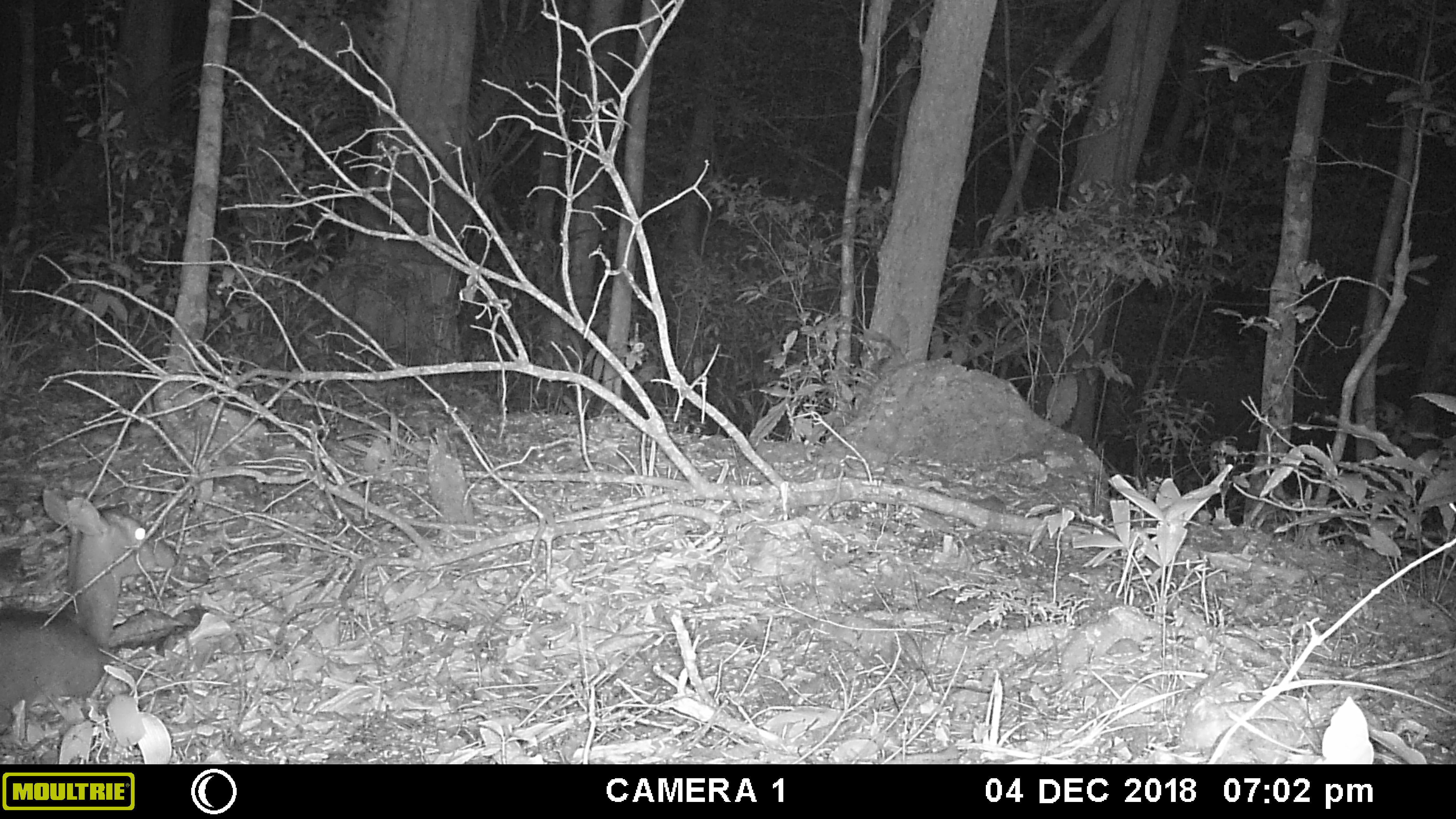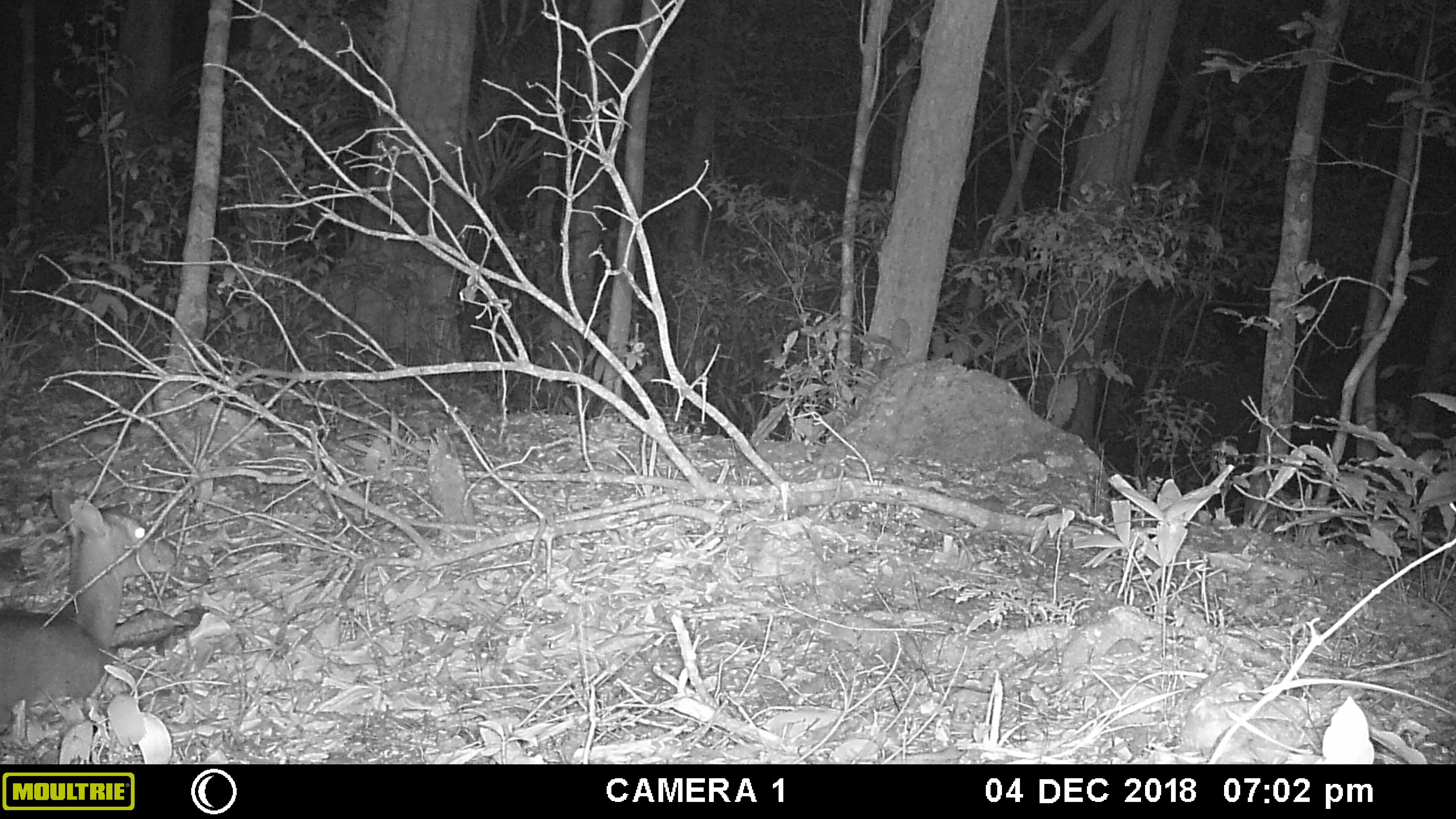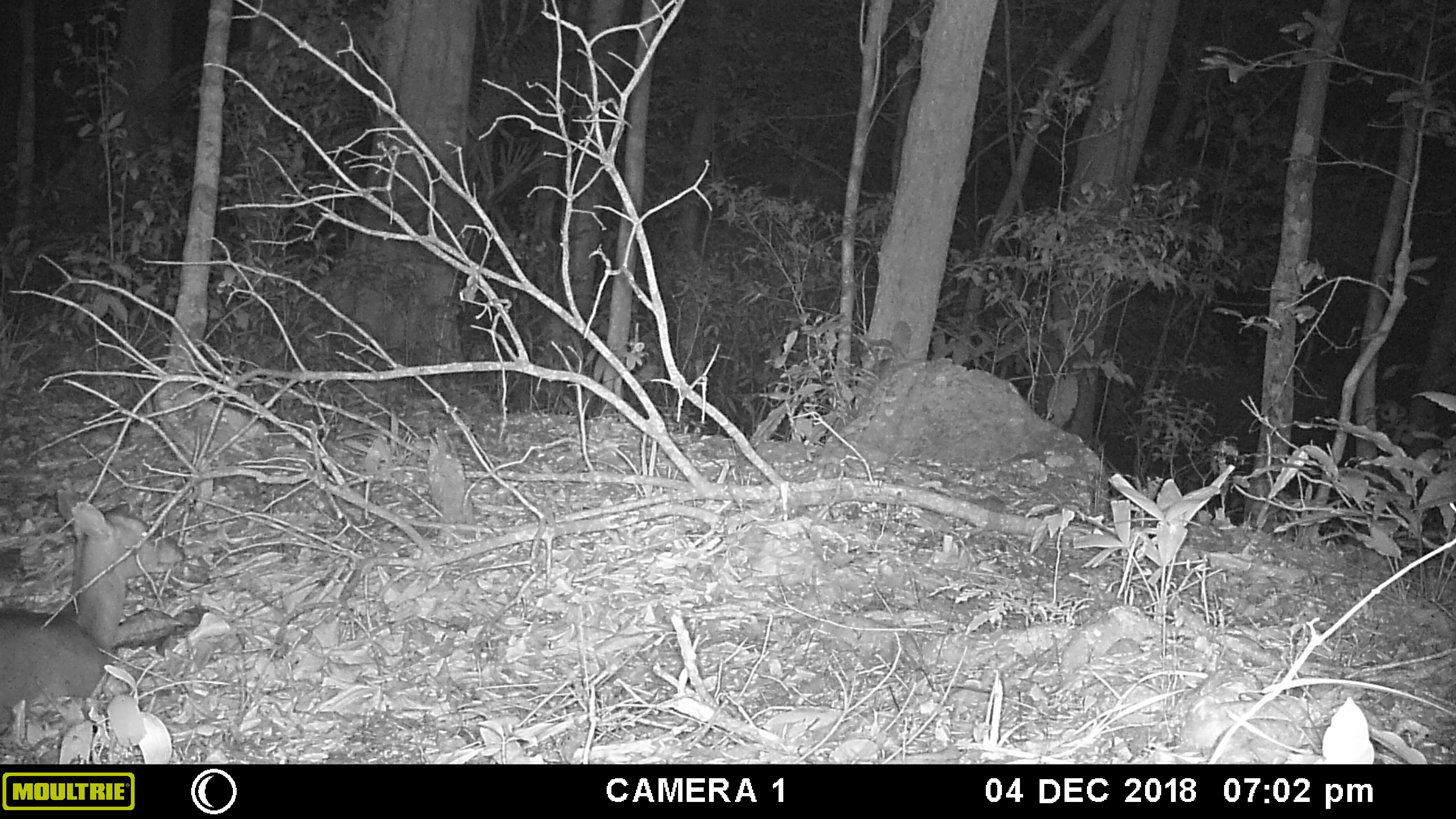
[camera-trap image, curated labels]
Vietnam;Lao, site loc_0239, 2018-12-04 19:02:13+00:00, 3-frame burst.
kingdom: Animalia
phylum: Chordata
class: Mammalia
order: Artiodactyla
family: Cervidae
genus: Muntiacus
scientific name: Muntiacus vuquangensis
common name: large-antlered muntjac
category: large antlered muntjac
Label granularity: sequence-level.